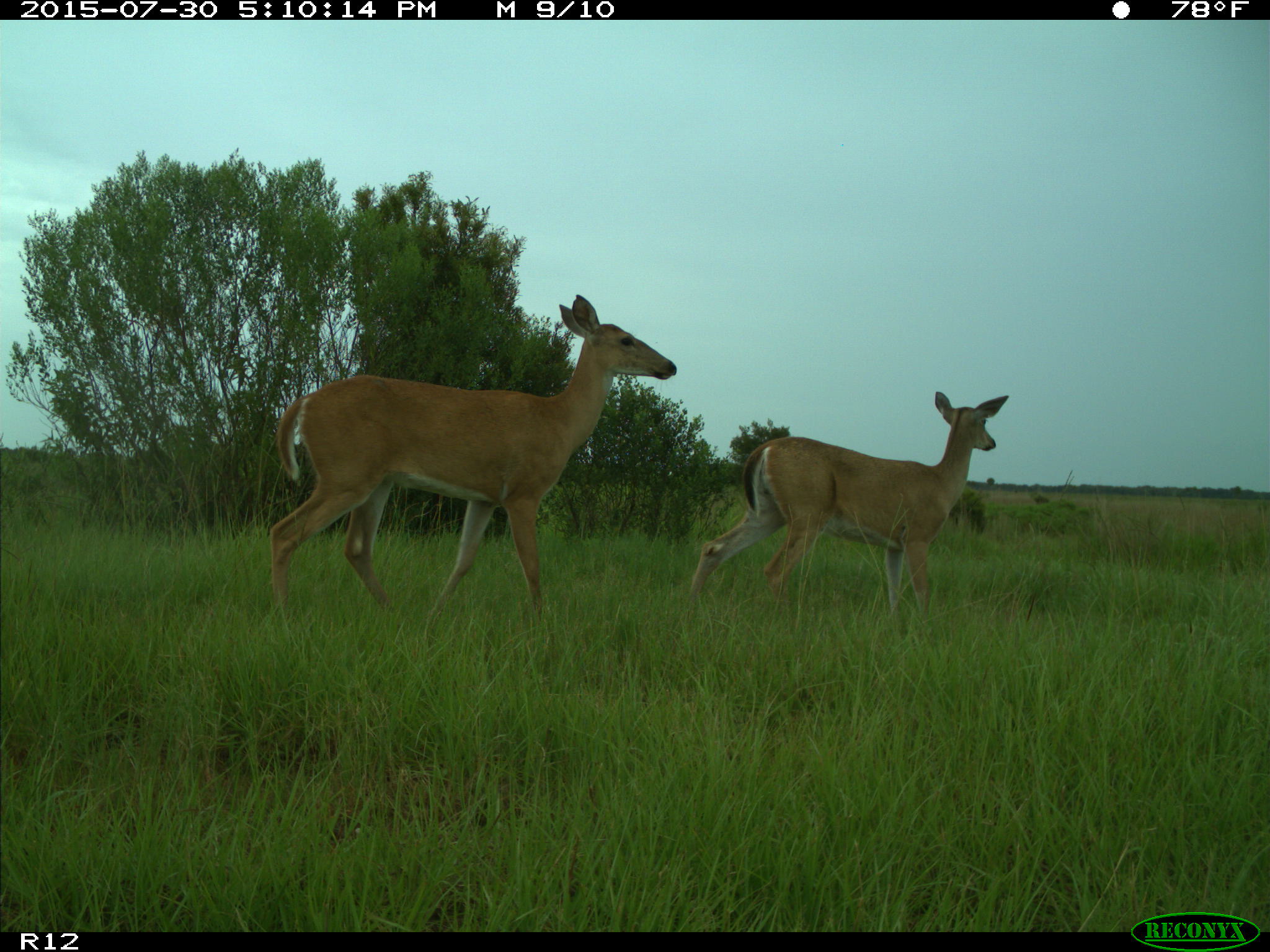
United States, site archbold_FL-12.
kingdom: Animalia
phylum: Chordata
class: Mammalia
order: Artiodactyla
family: Cervidae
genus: Odocoileus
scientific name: Odocoileus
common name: deer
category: unidentified deer